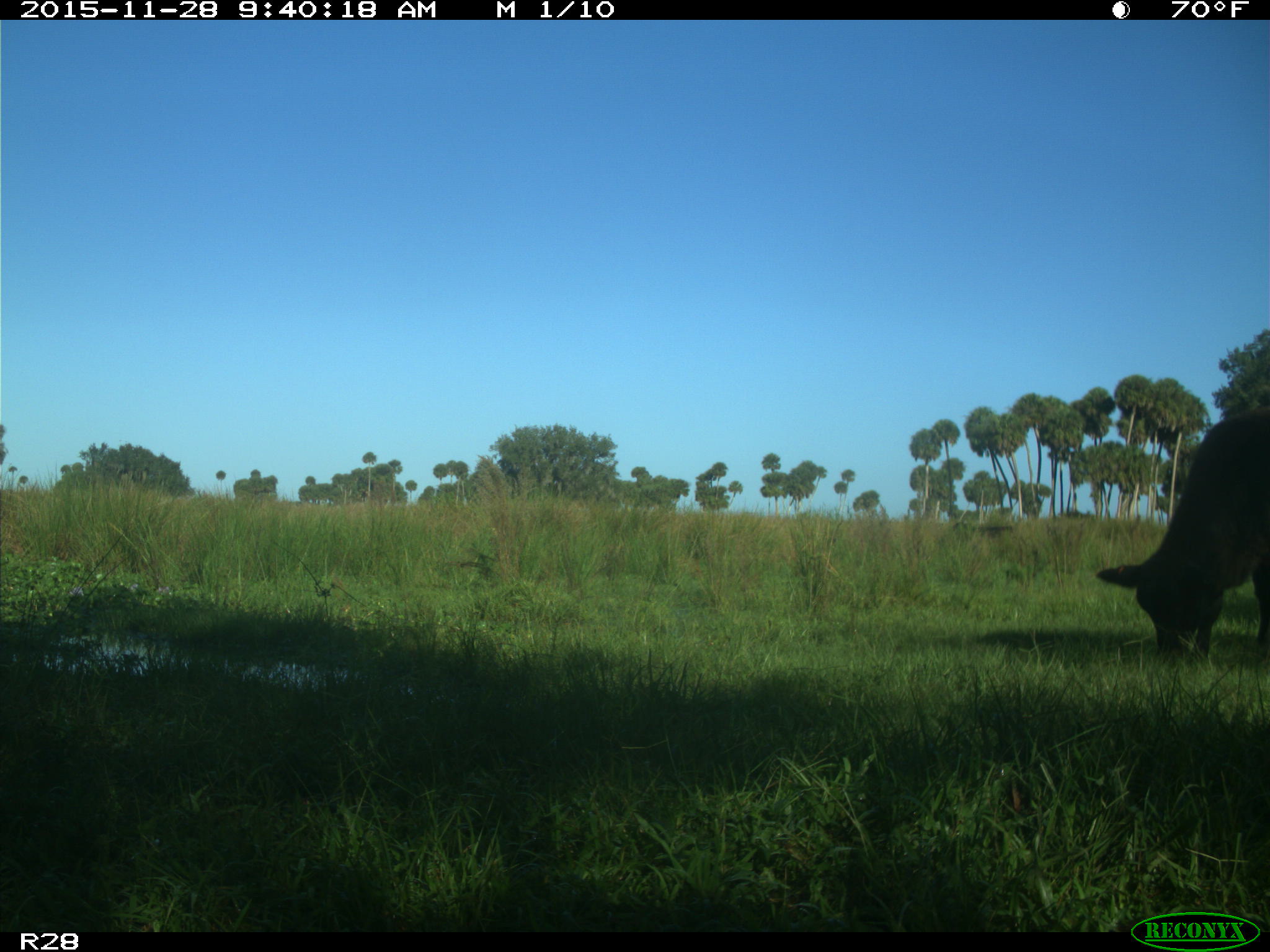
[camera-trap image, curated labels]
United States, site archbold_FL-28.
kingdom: Animalia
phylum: Chordata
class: Mammalia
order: Artiodactyla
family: Bovidae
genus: Bos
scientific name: Bos taurus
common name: domestic cow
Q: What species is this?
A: Bos taurus (domestic cow).